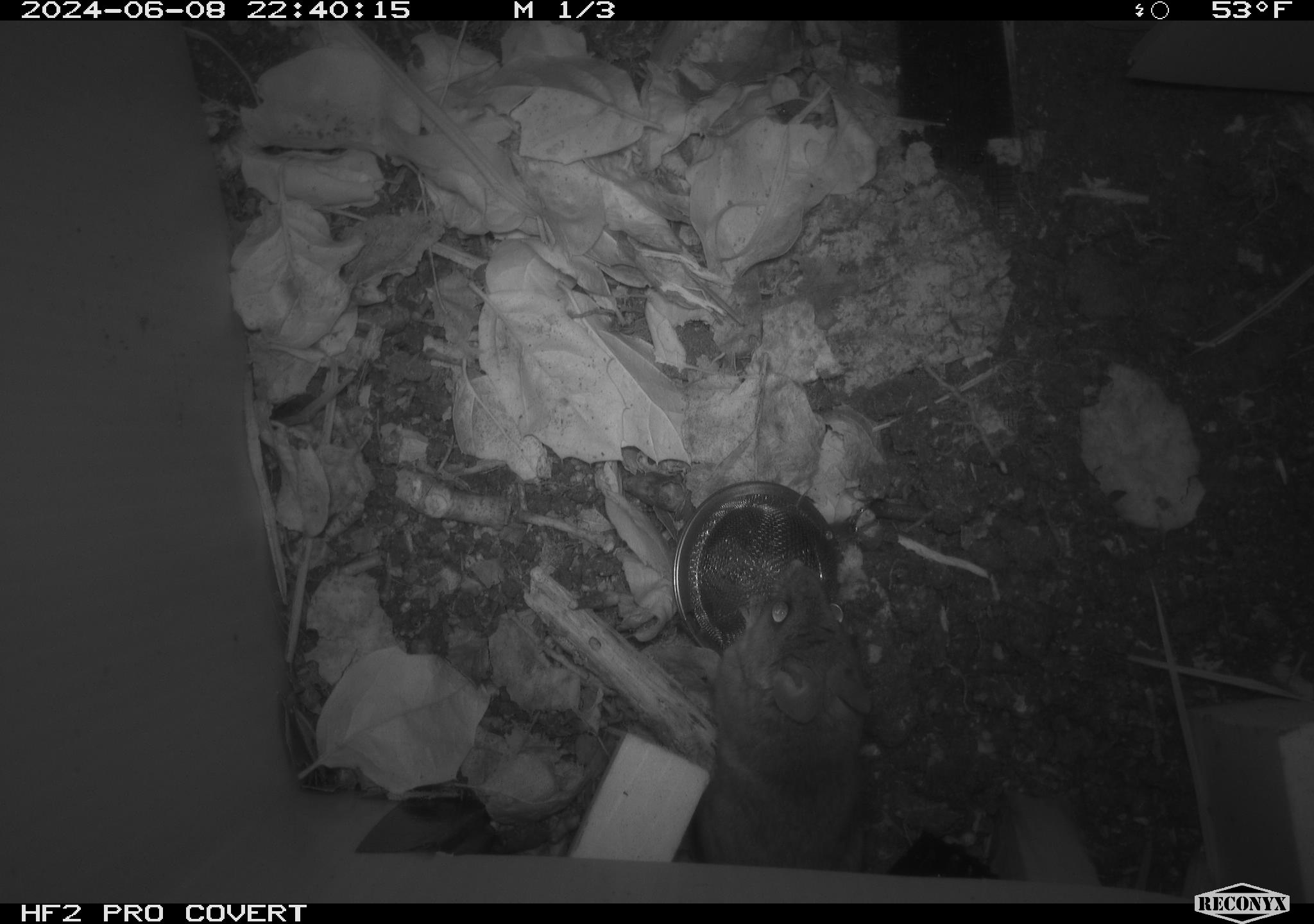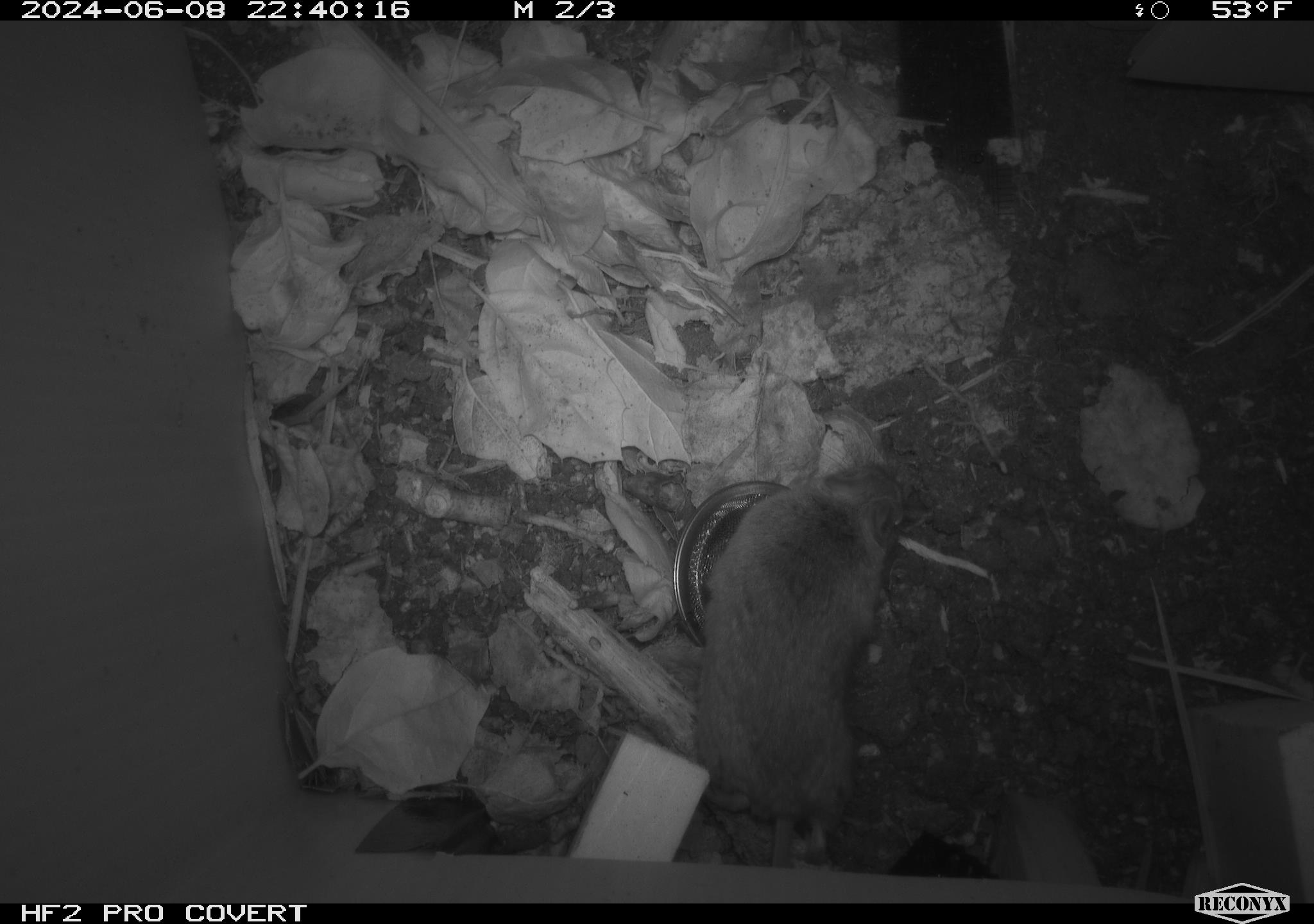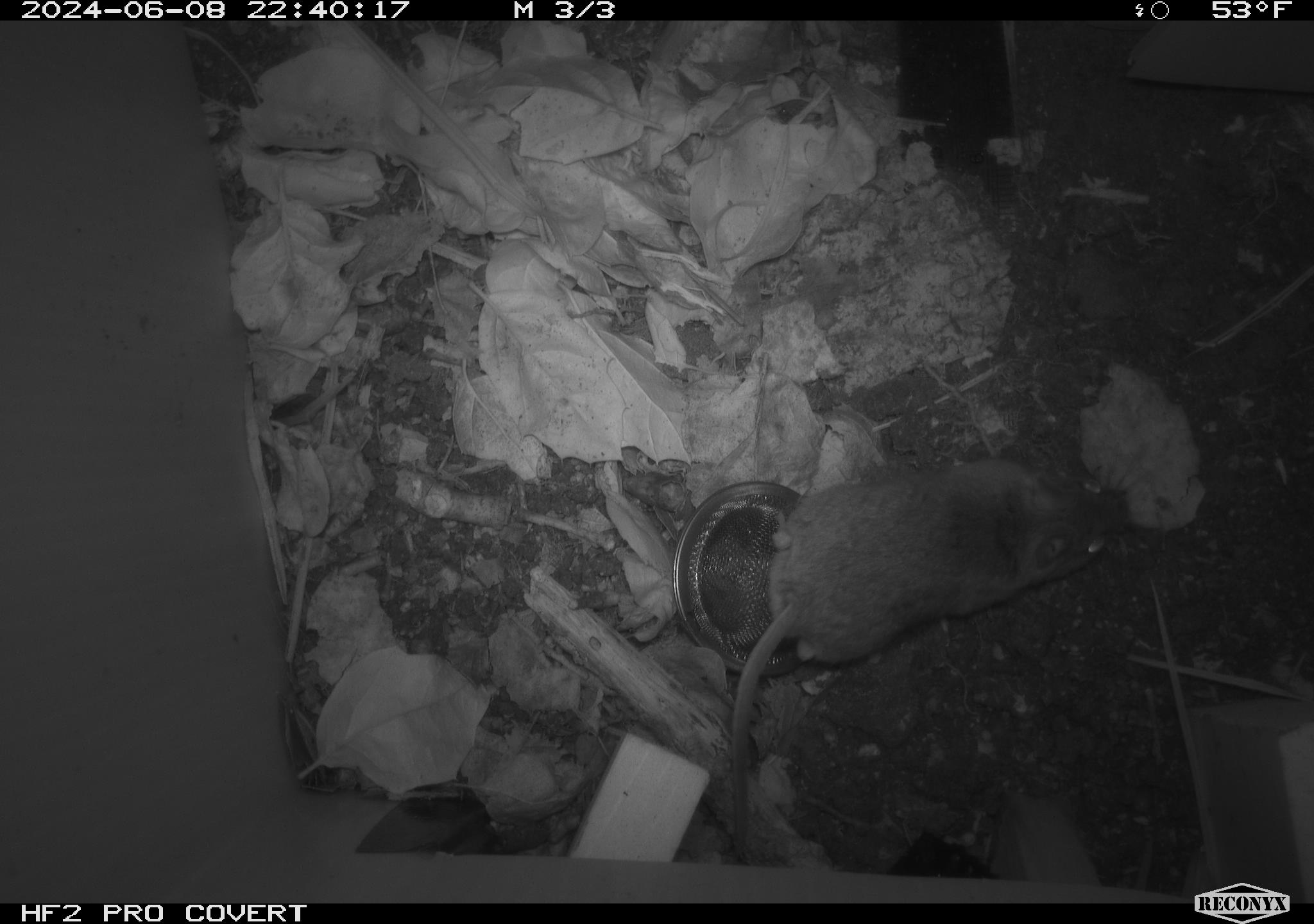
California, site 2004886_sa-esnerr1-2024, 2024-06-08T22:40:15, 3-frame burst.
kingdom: Animalia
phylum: Chordata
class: Mammalia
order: Rodentia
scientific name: Rodentia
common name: rodent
Rodent (Rodentia).